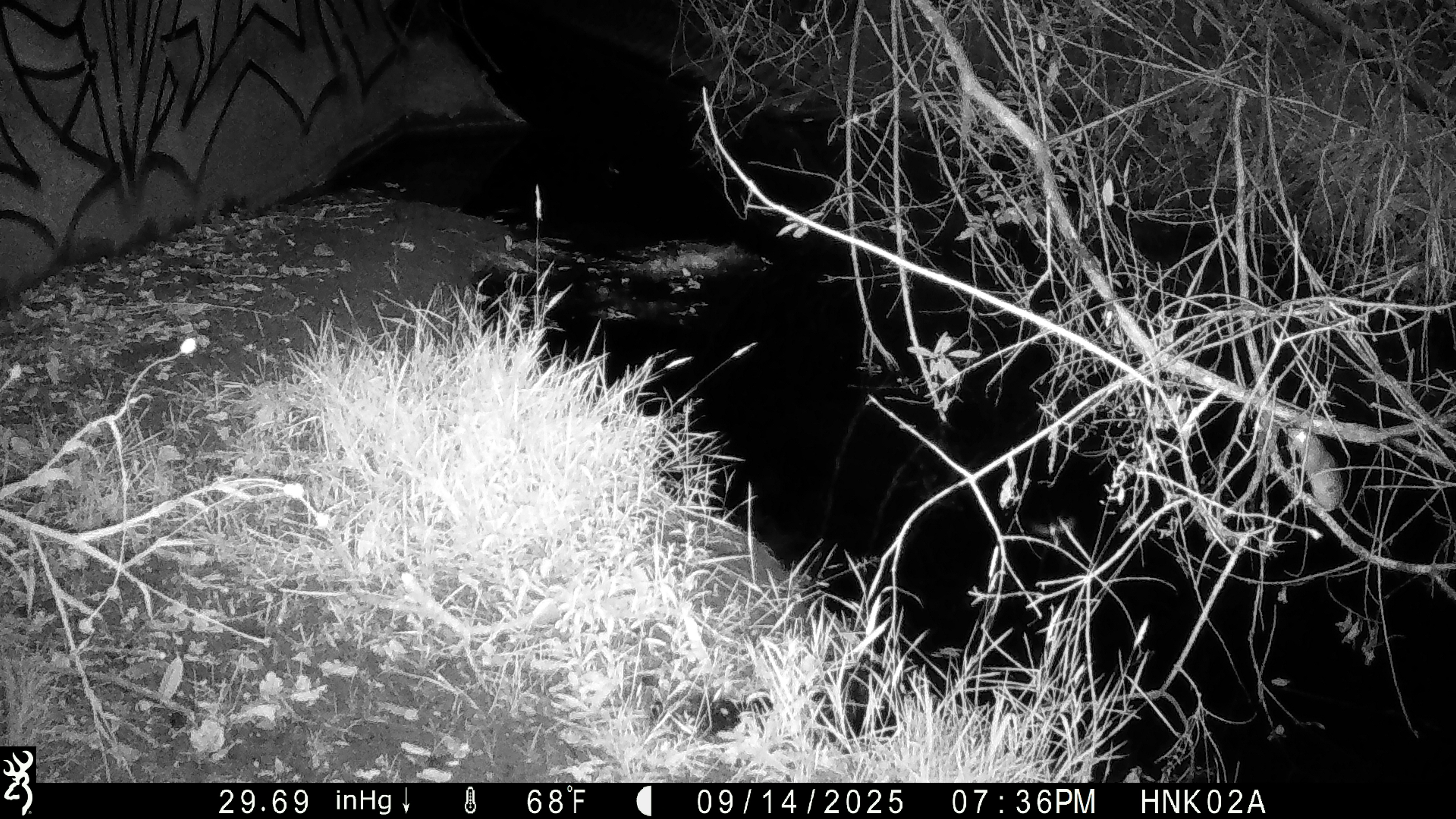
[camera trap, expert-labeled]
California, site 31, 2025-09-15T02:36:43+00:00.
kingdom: Animalia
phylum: Chordata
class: Mammalia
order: Rodentia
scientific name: Rodentia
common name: mouse or rat